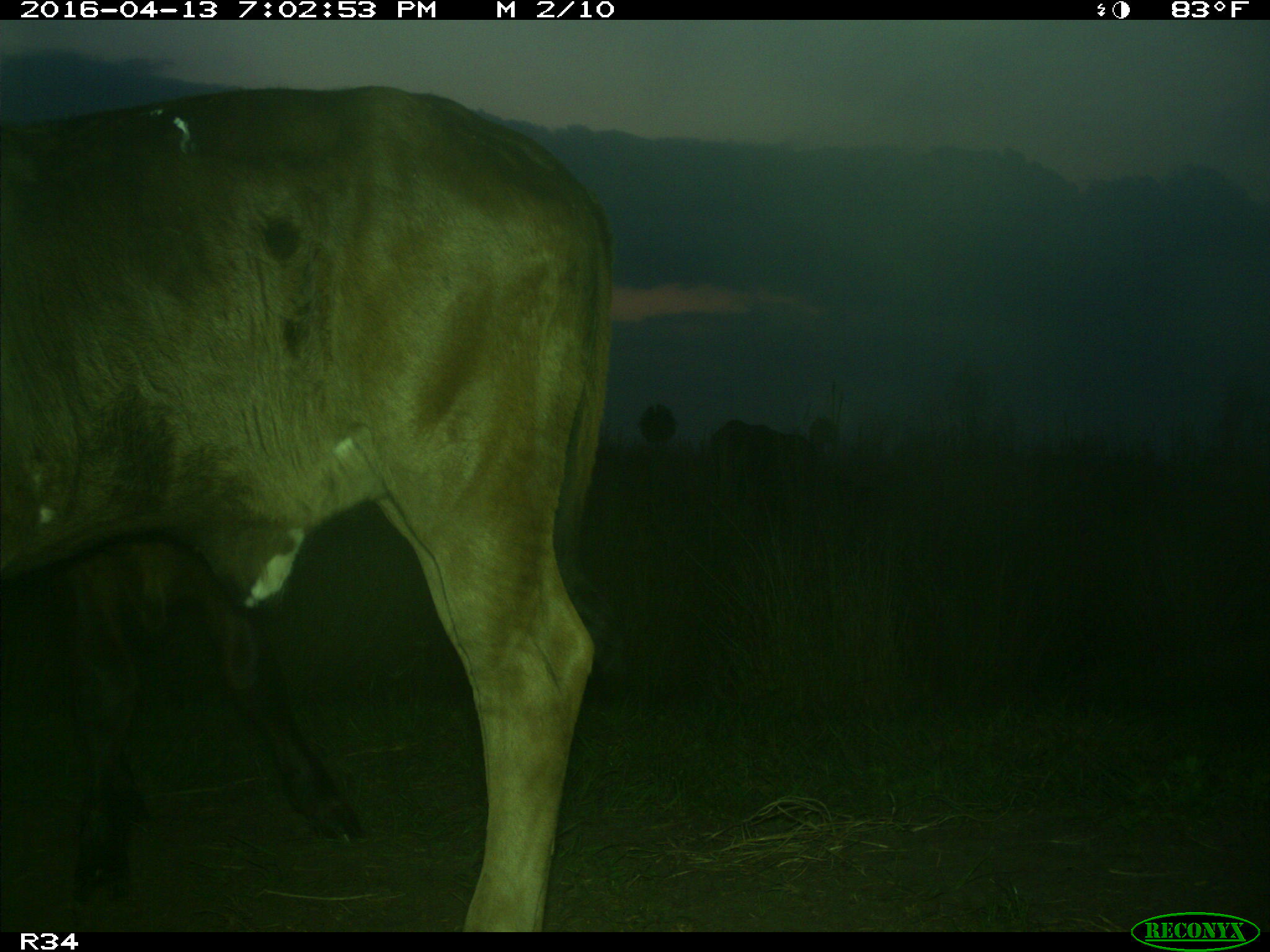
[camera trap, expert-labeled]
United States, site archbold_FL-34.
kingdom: Animalia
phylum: Chordata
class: Mammalia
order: Artiodactyla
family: Bovidae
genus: Bos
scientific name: Bos taurus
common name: domestic cow